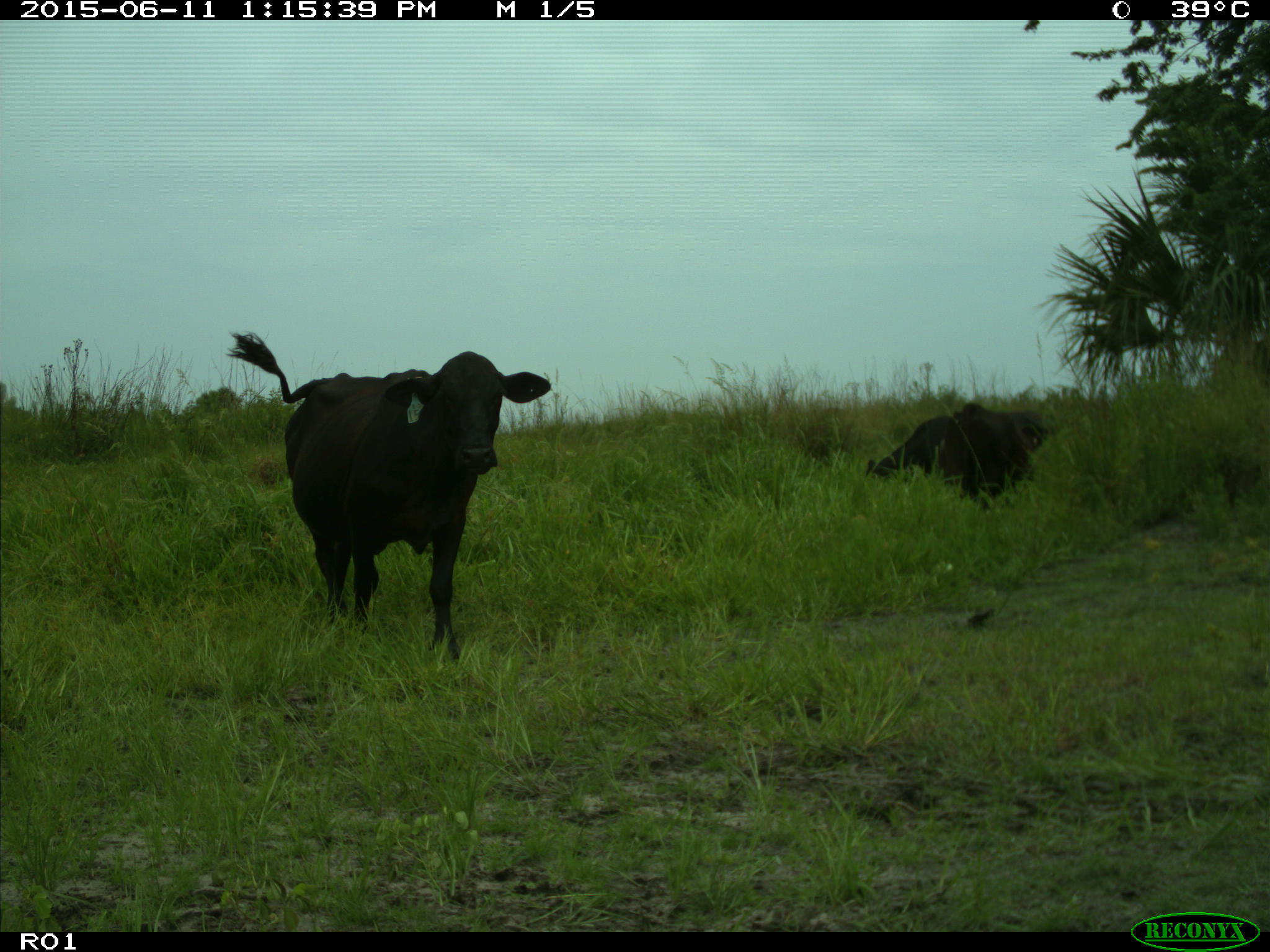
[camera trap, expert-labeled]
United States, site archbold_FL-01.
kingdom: Animalia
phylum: Chordata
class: Mammalia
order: Artiodactyla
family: Bovidae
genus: Bos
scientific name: Bos taurus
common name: domestic cow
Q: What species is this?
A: Bos taurus (domestic cow).